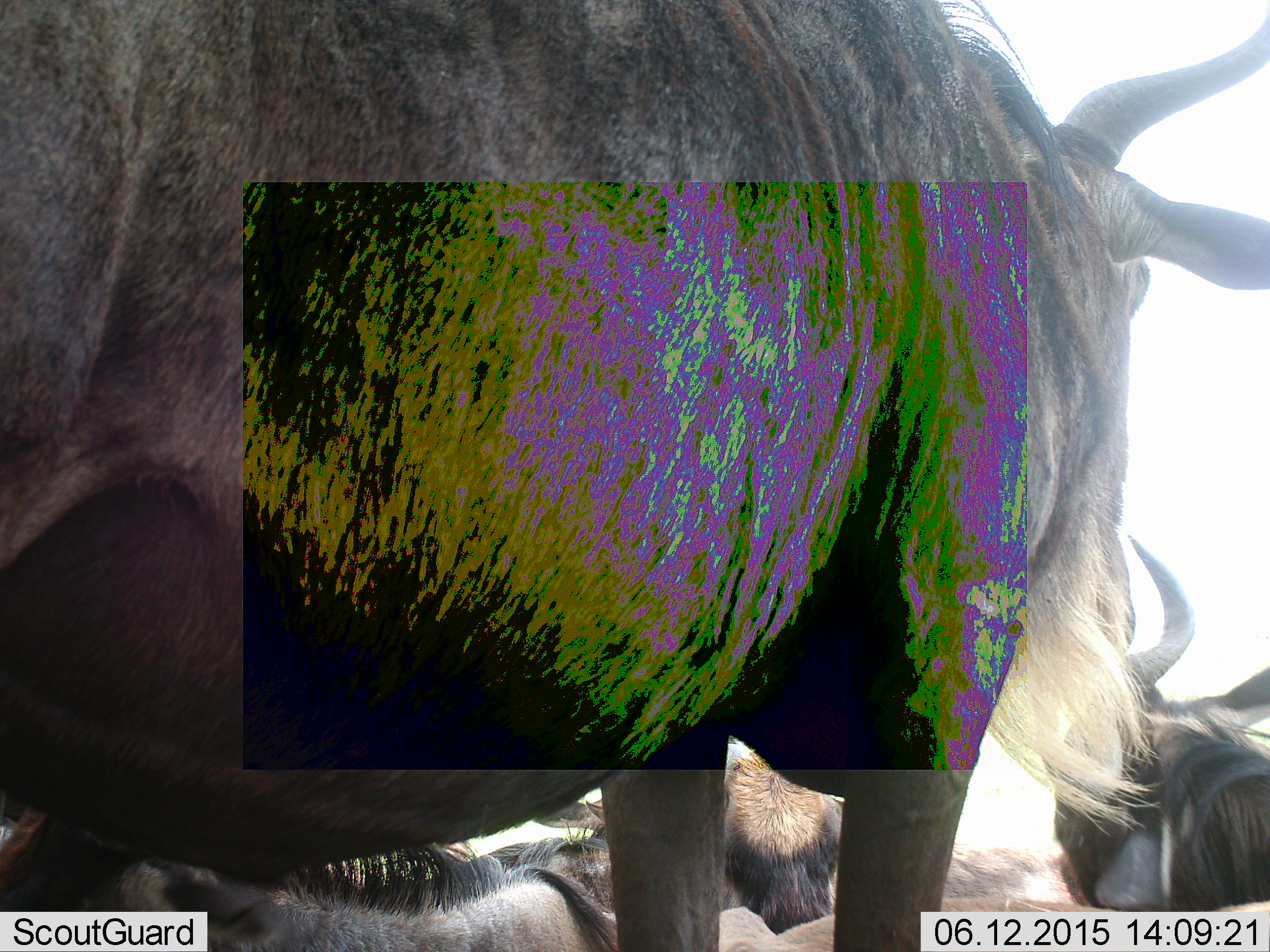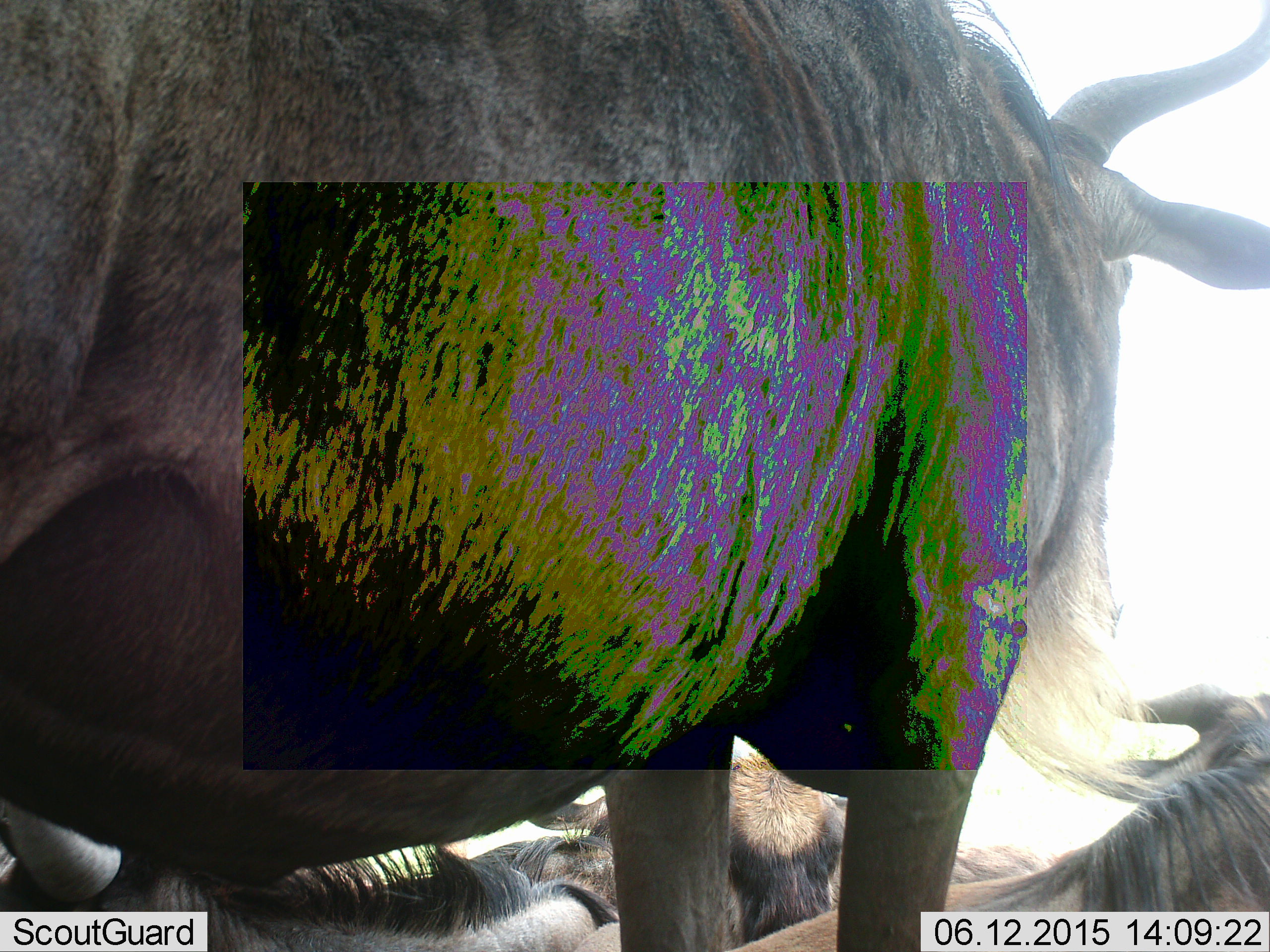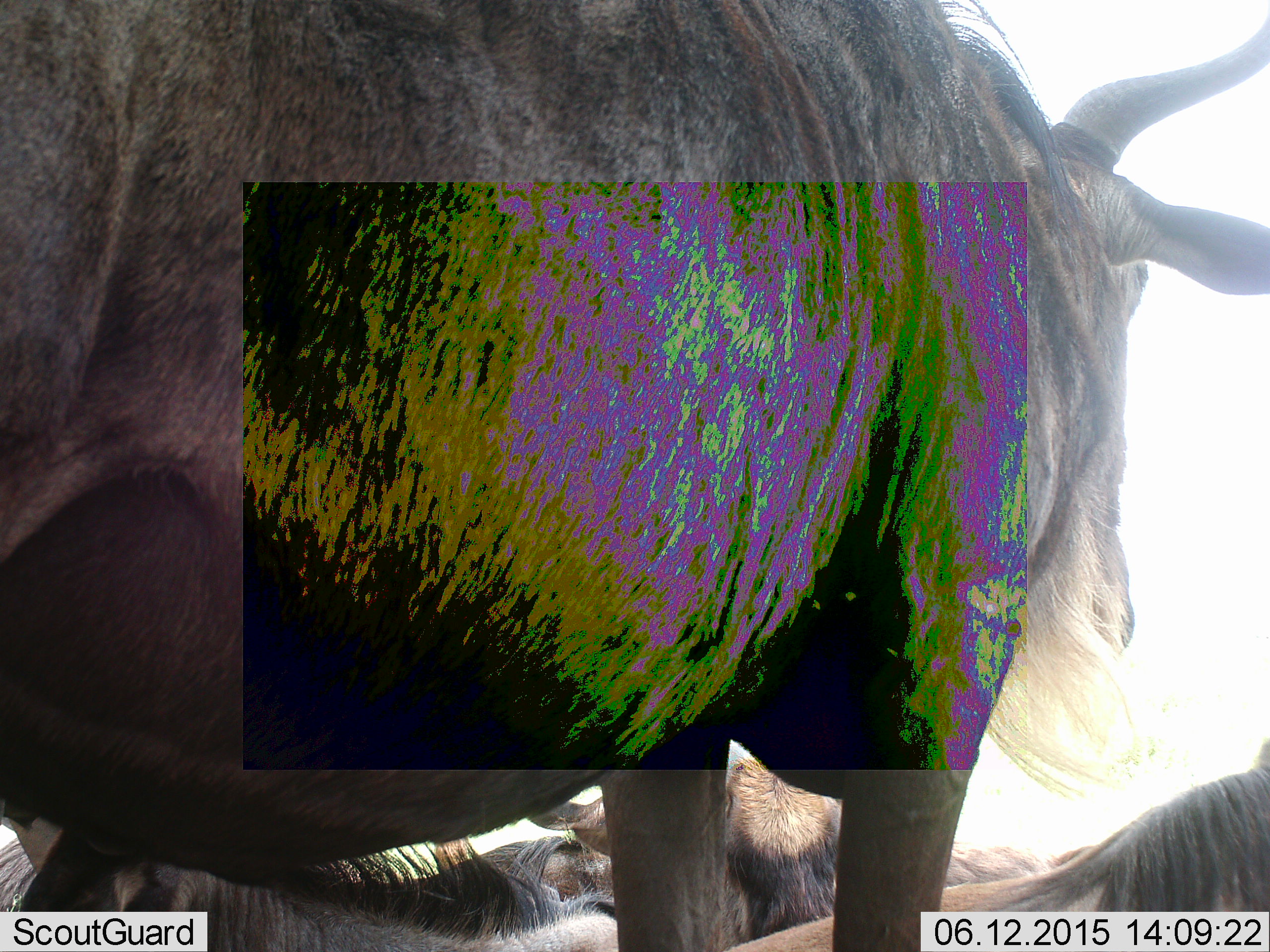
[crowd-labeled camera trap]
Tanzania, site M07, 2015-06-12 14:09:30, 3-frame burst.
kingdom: Animalia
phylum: Chordata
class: Mammalia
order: Artiodactyla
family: Bovidae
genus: Connochaetes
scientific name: Connochaetes taurinus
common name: blue wildebeest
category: wildebeest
Wildebeest (blue wildebeest) (Connochaetes taurinus), count 4. Behavior (volunteer vote fractions): standing 80%, resting 60%, moving 30%, interacting 0%. Young present (vote fraction): 0%. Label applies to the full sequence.